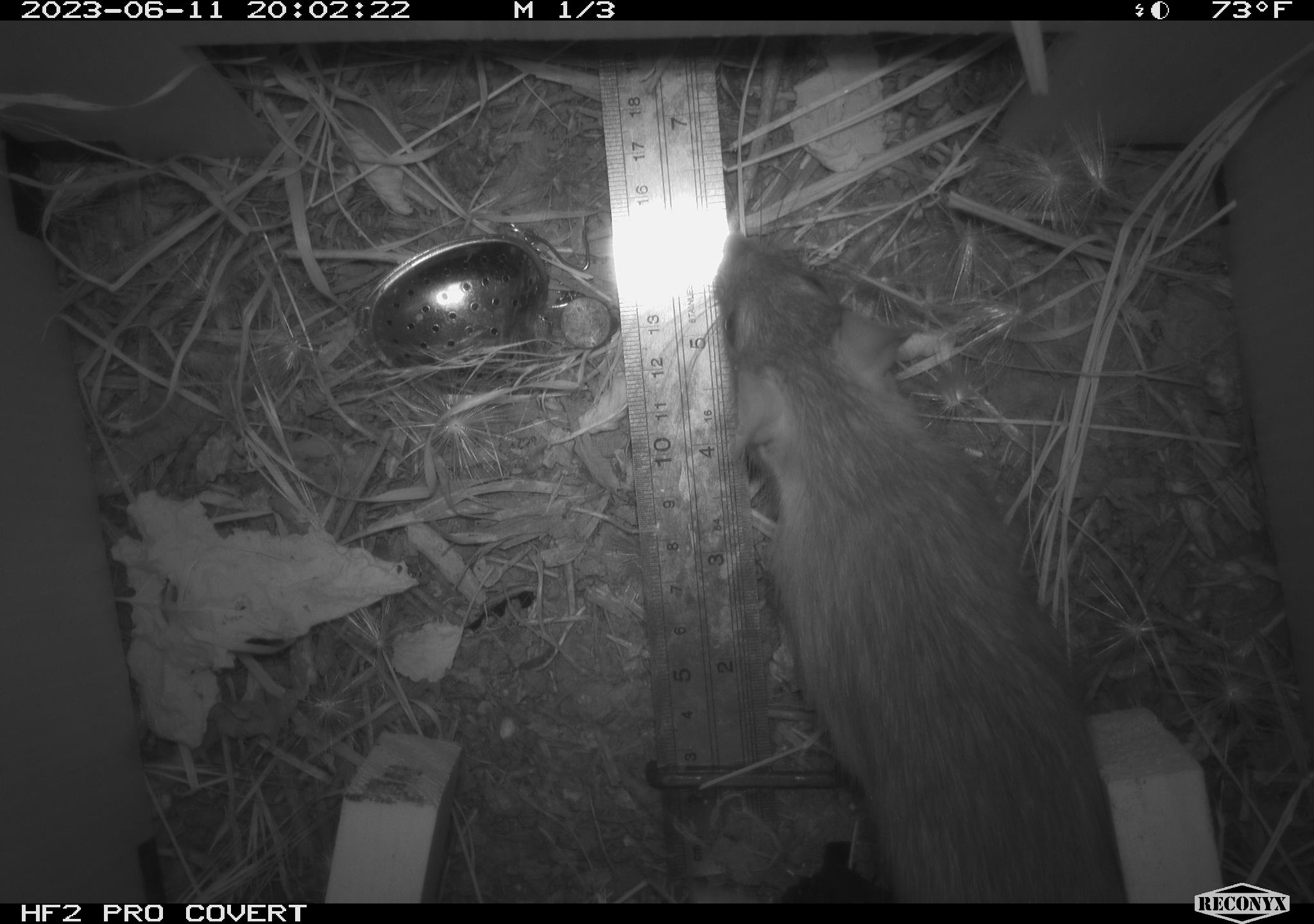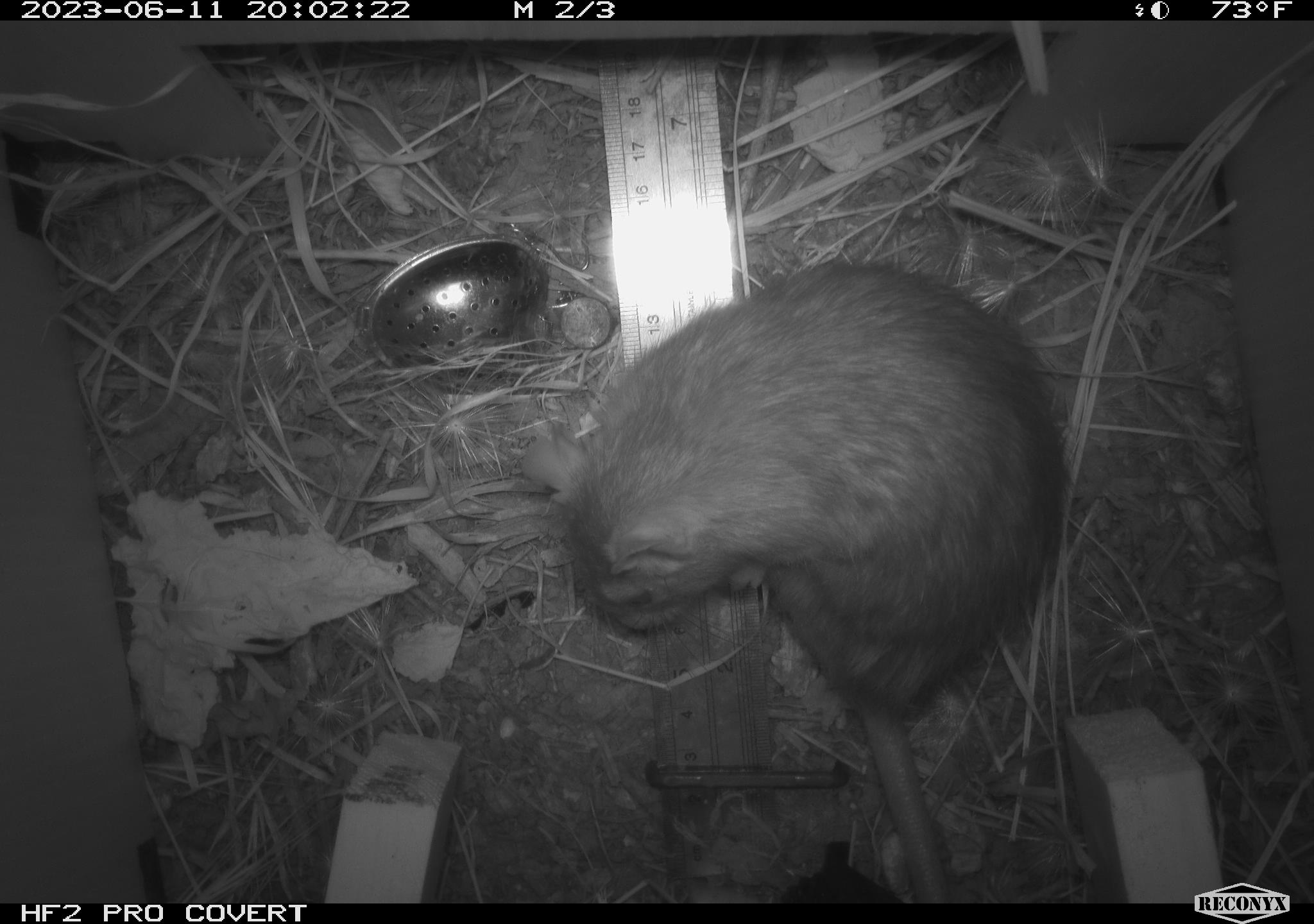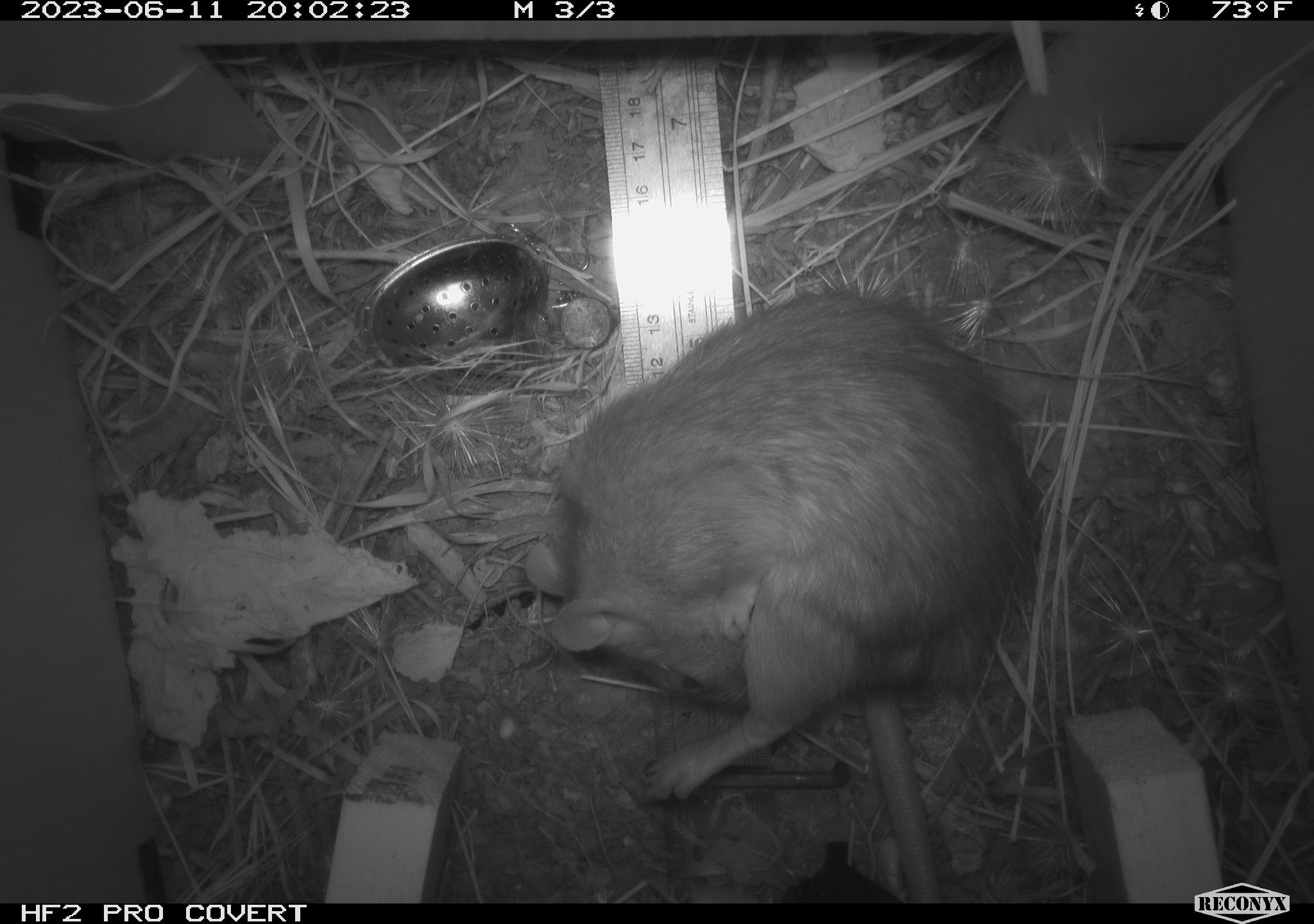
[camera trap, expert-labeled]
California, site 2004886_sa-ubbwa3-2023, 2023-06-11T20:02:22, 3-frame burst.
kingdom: Animalia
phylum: Chordata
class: Mammalia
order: Rodentia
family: Muridae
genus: Rattus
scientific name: Rattus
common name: rat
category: rattus species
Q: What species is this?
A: Rattus species (rat) (Rattus).